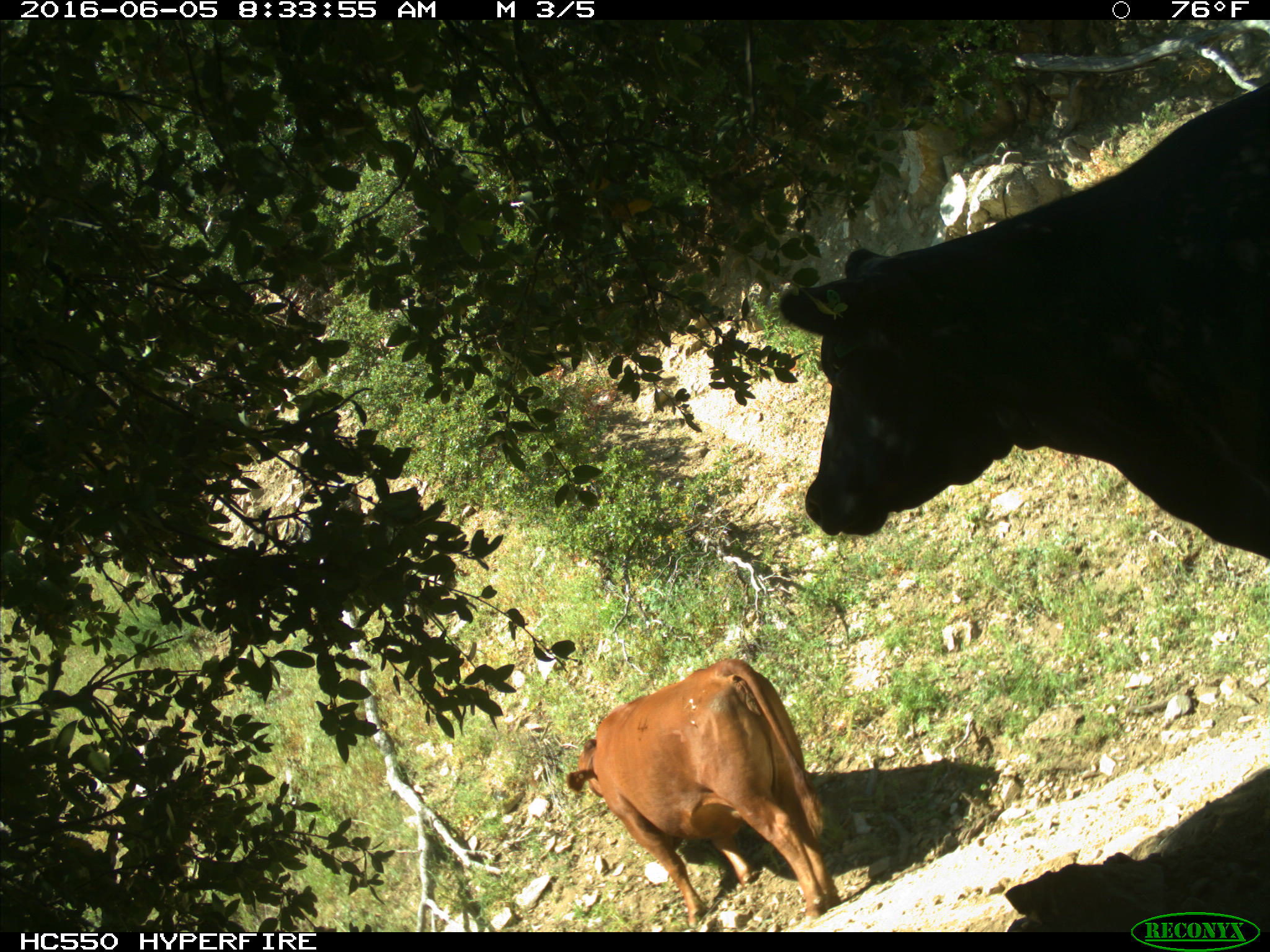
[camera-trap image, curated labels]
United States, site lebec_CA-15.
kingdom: Animalia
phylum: Chordata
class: Mammalia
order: Artiodactyla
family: Bovidae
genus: Bos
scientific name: Bos taurus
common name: domestic cow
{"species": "Bos taurus (domestic cow)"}